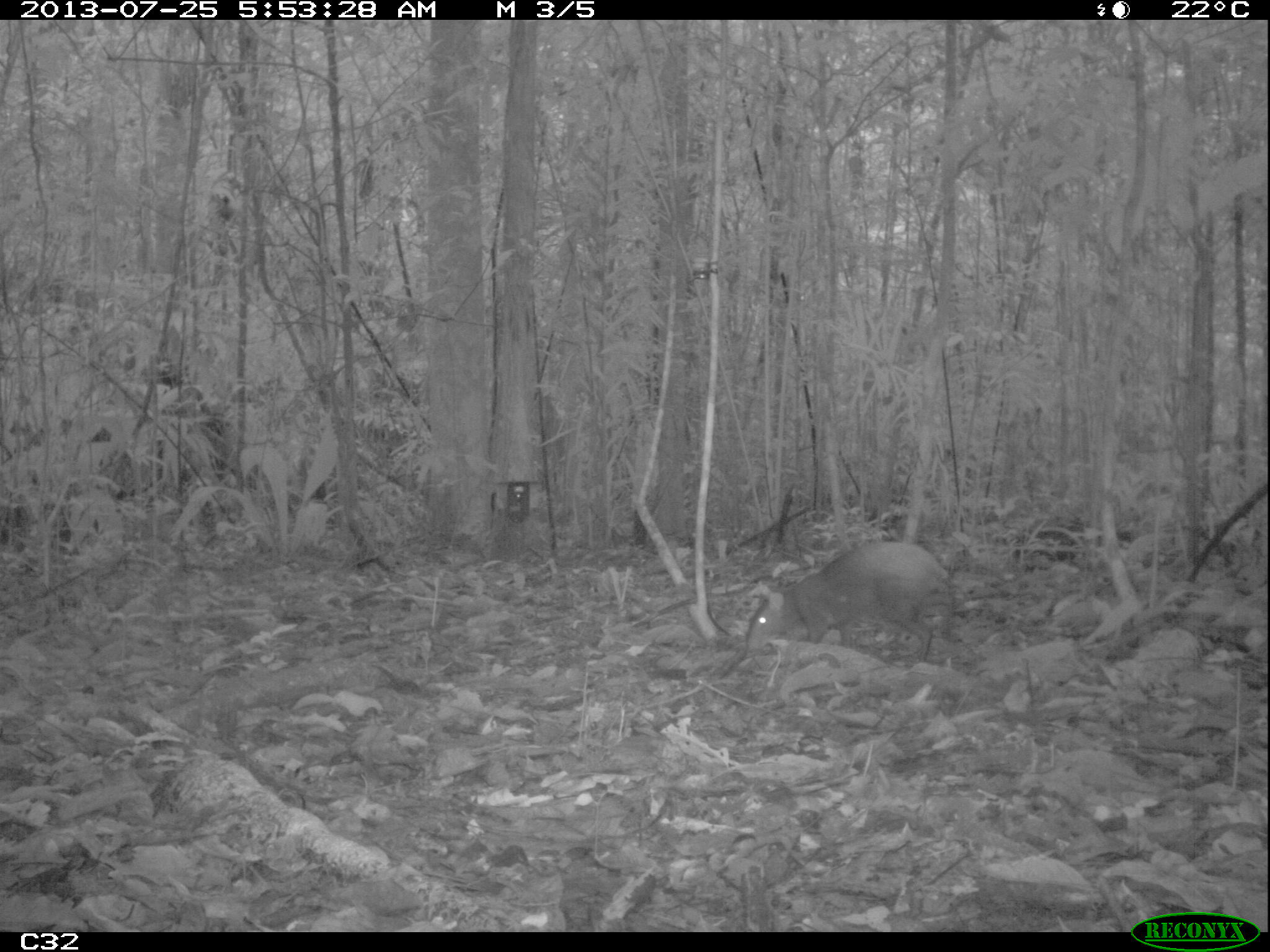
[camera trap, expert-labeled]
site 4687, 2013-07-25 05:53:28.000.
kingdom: Animalia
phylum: Chordata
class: Mammalia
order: Rodentia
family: Dasyproctidae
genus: Dasyprocta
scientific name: Dasyprocta leporina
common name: red-rumped agouti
Dasyprocta leporina (red-rumped agouti), count 1, age adult.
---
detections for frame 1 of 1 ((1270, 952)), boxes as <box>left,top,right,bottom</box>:
dasyprocta leporina: <box>744,537,953,661</box>